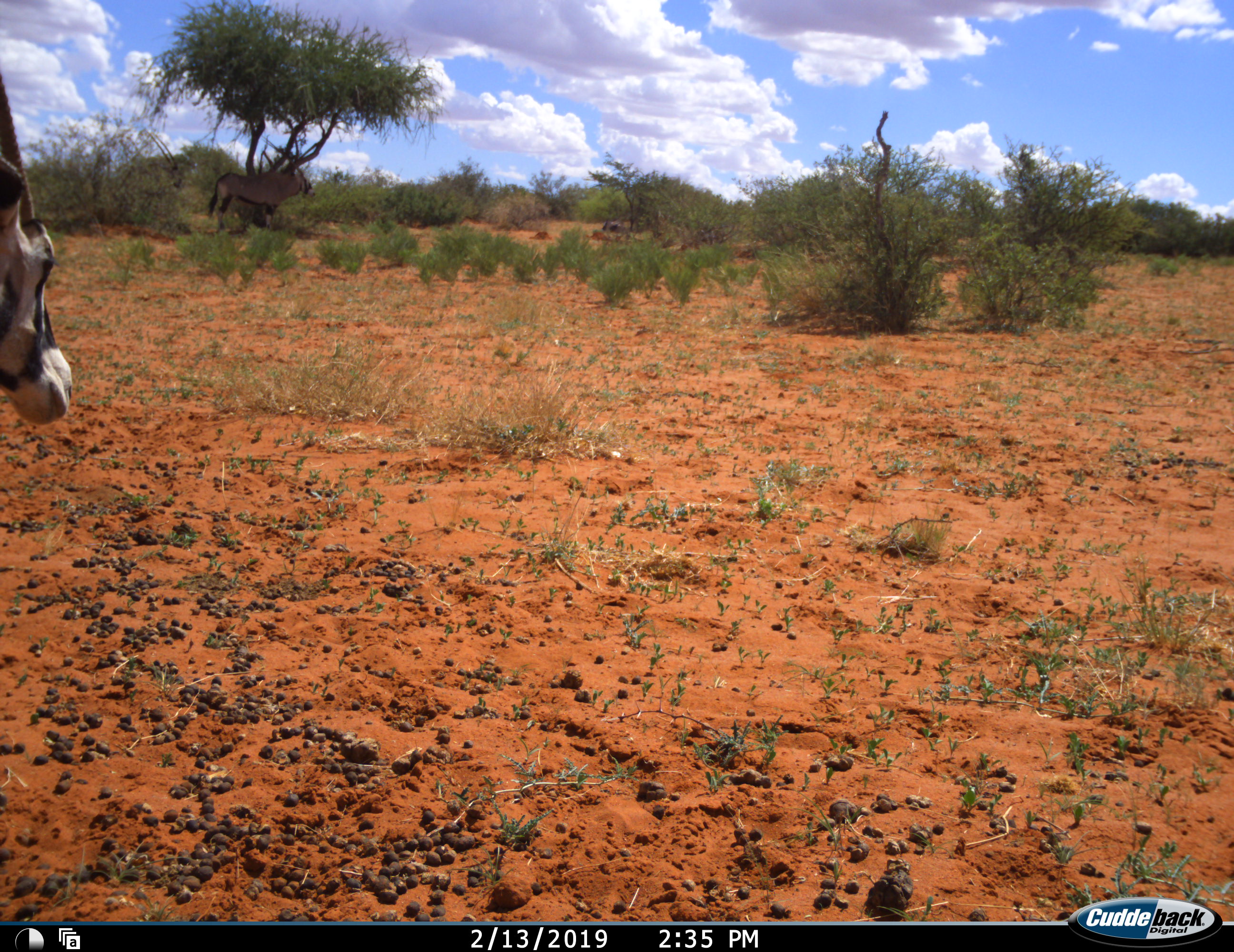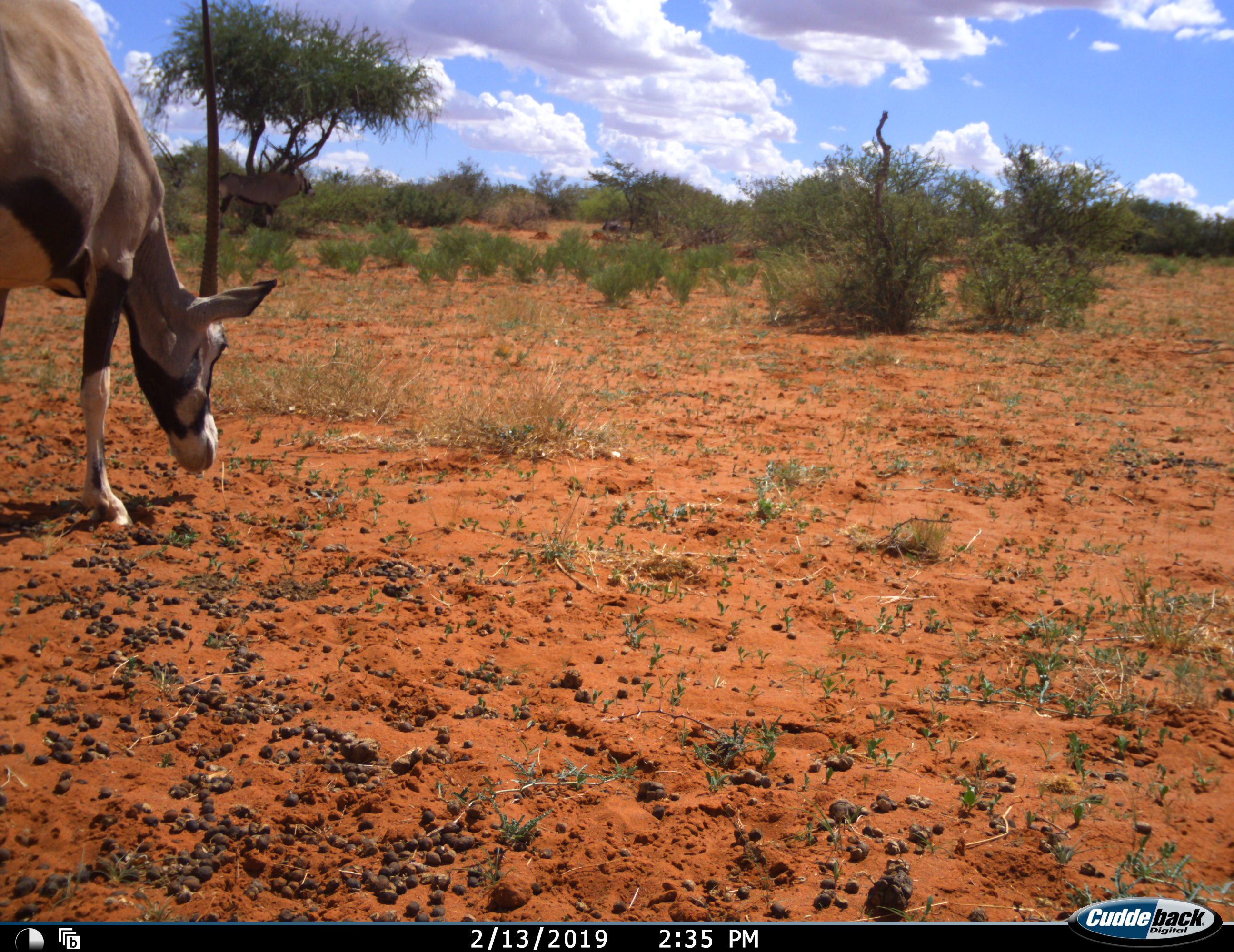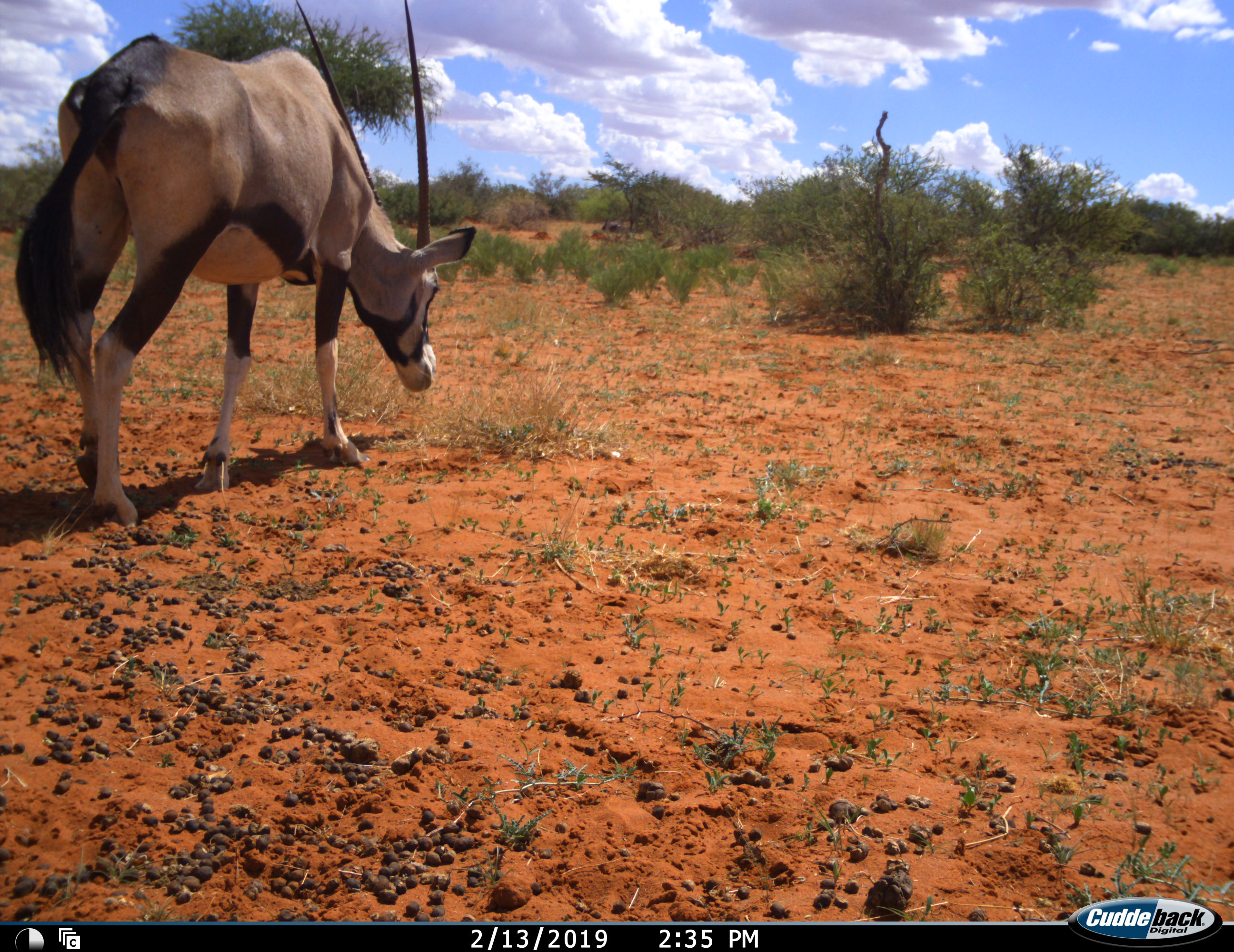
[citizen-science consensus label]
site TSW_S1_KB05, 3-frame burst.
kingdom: Animalia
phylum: Chordata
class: Mammalia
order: Artiodactyla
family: Bovidae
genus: Oryx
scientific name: Oryx gazella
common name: gemsbok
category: oryx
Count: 3.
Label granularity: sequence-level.